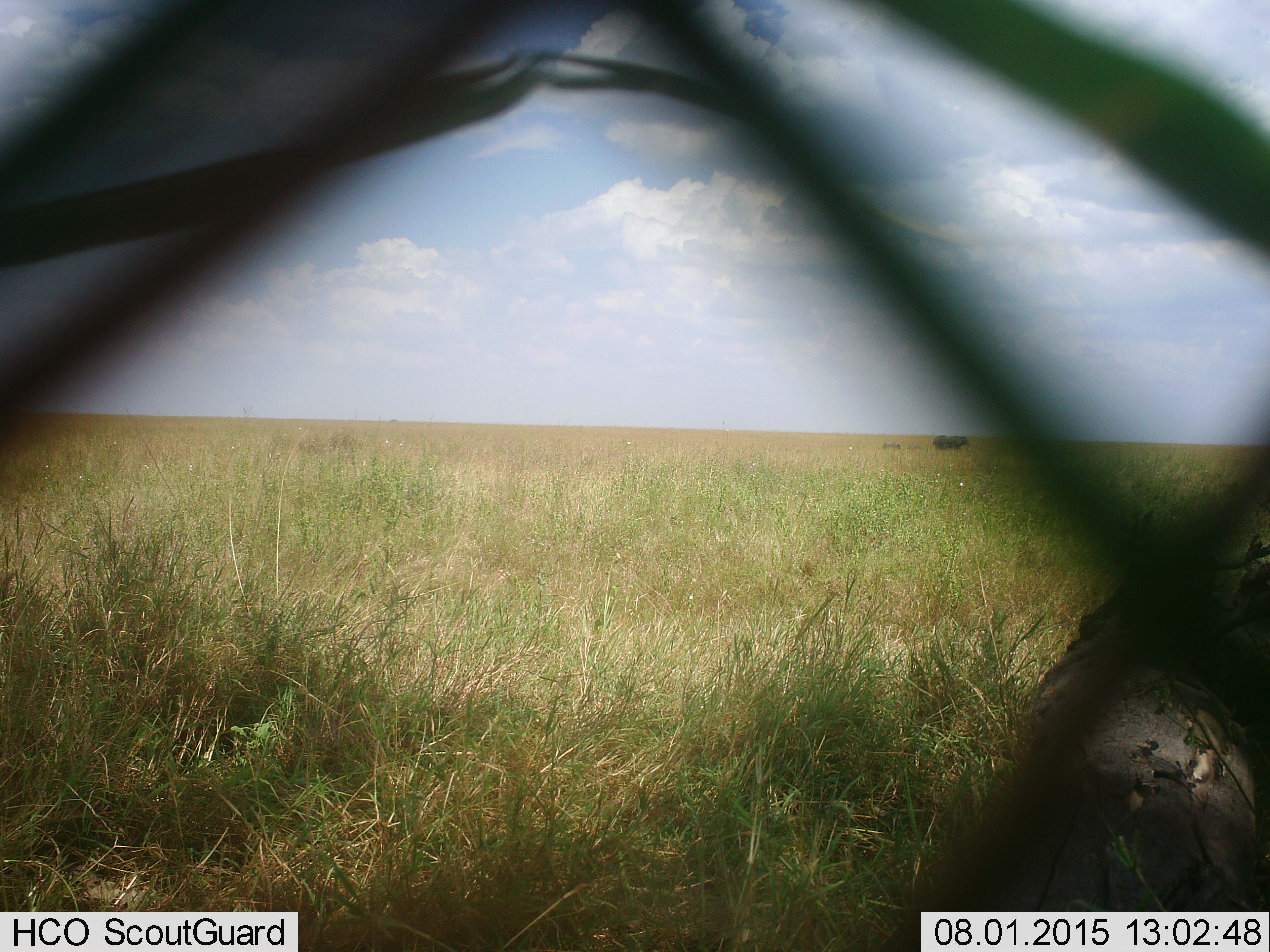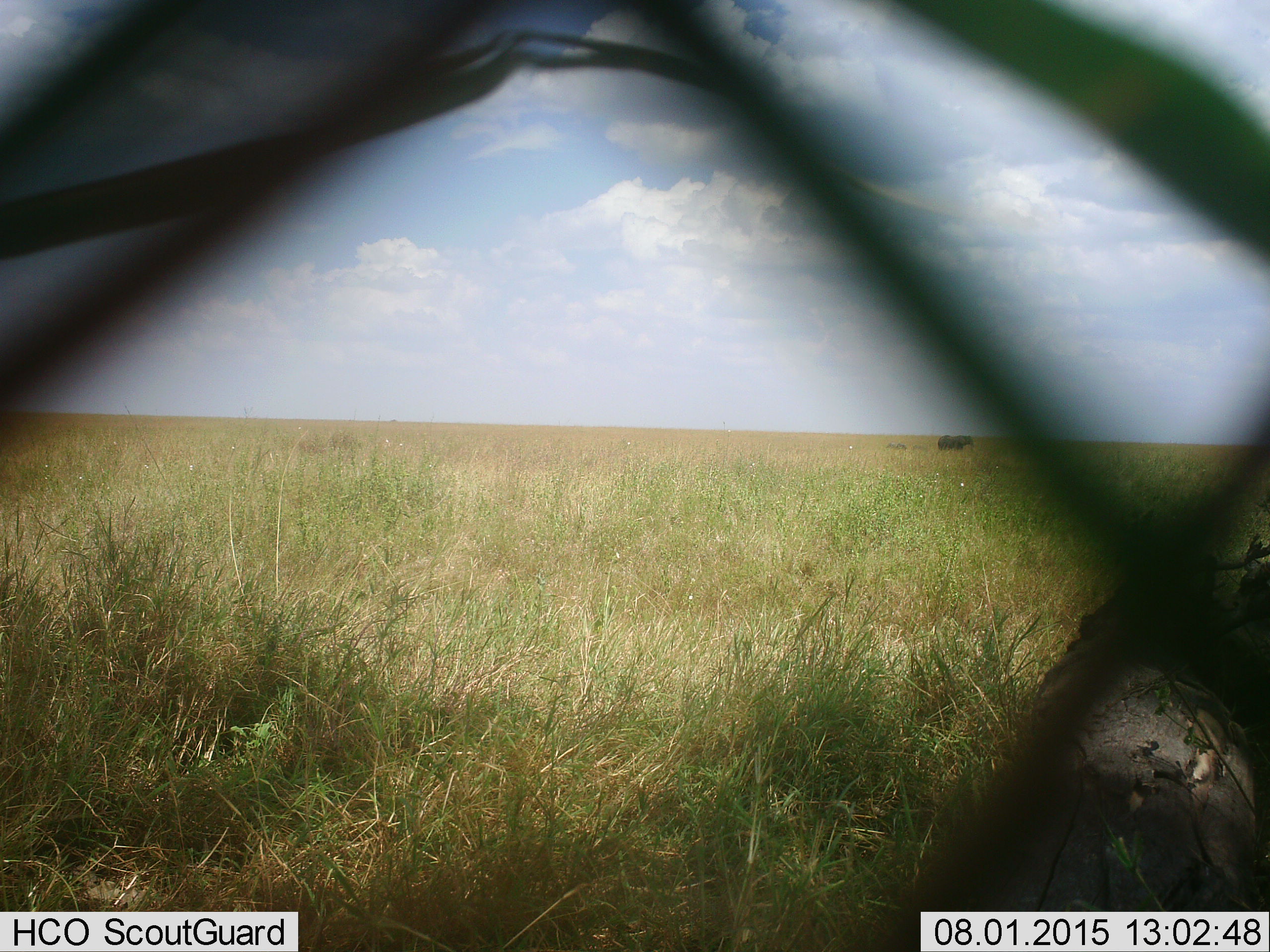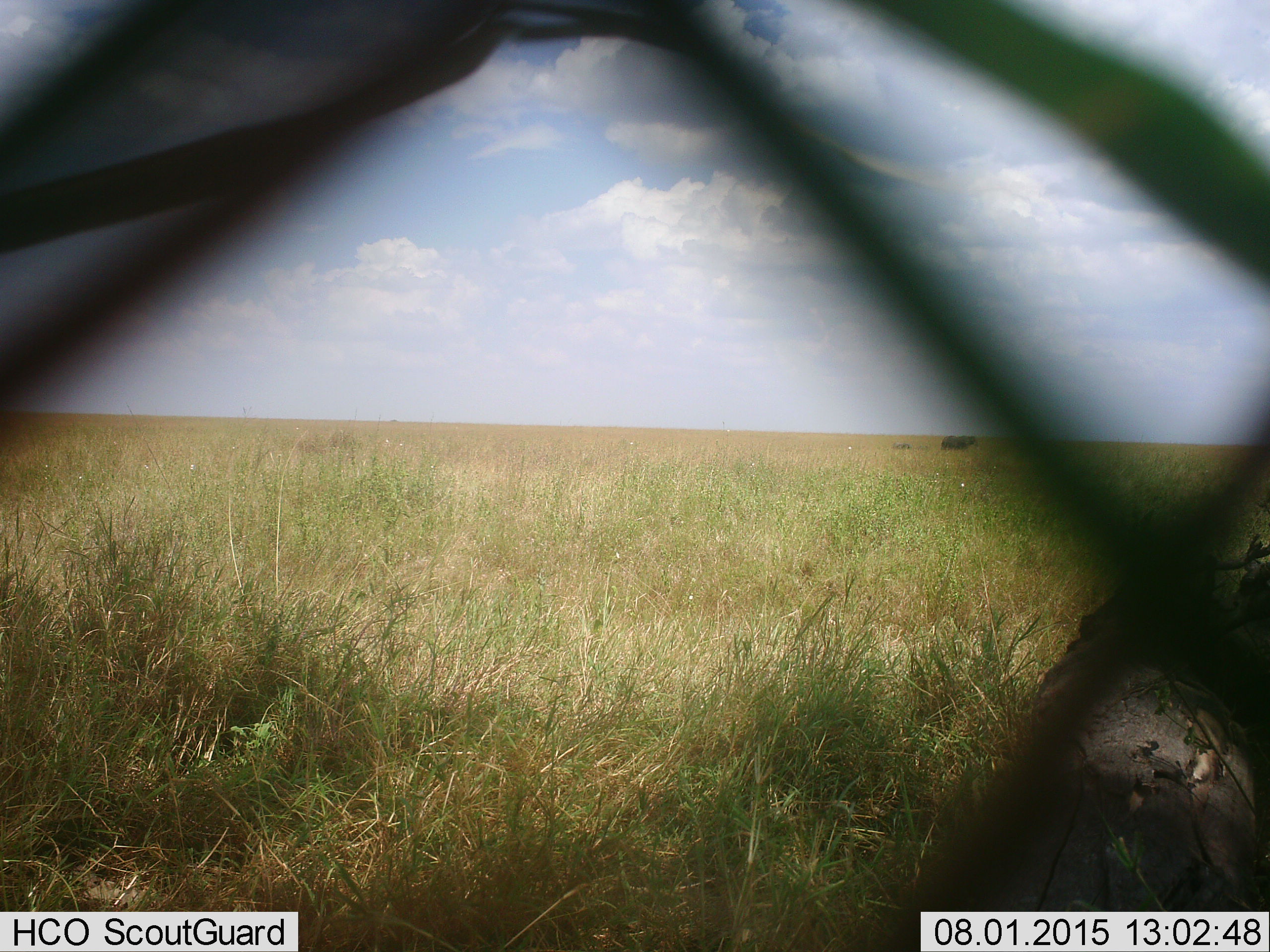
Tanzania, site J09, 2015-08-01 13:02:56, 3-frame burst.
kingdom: Animalia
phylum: Chordata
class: Mammalia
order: Artiodactyla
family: Bovidae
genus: Syncerus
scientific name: Syncerus caffer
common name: cape buffalo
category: buffalo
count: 2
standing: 25%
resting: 0%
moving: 75%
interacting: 0%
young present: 50%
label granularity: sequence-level